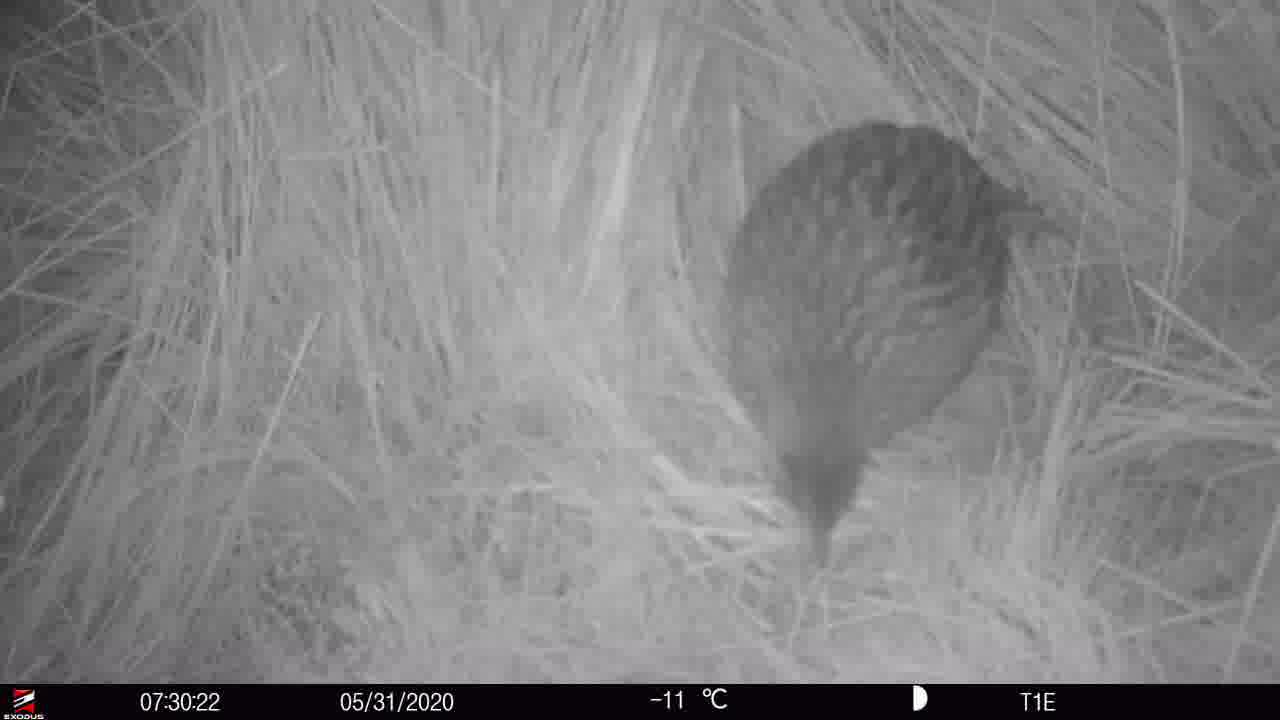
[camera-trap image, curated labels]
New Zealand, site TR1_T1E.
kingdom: Animalia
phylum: Chordata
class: Aves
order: Gruiformes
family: Rallidae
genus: Gallirallus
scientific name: Gallirallus australis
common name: weka